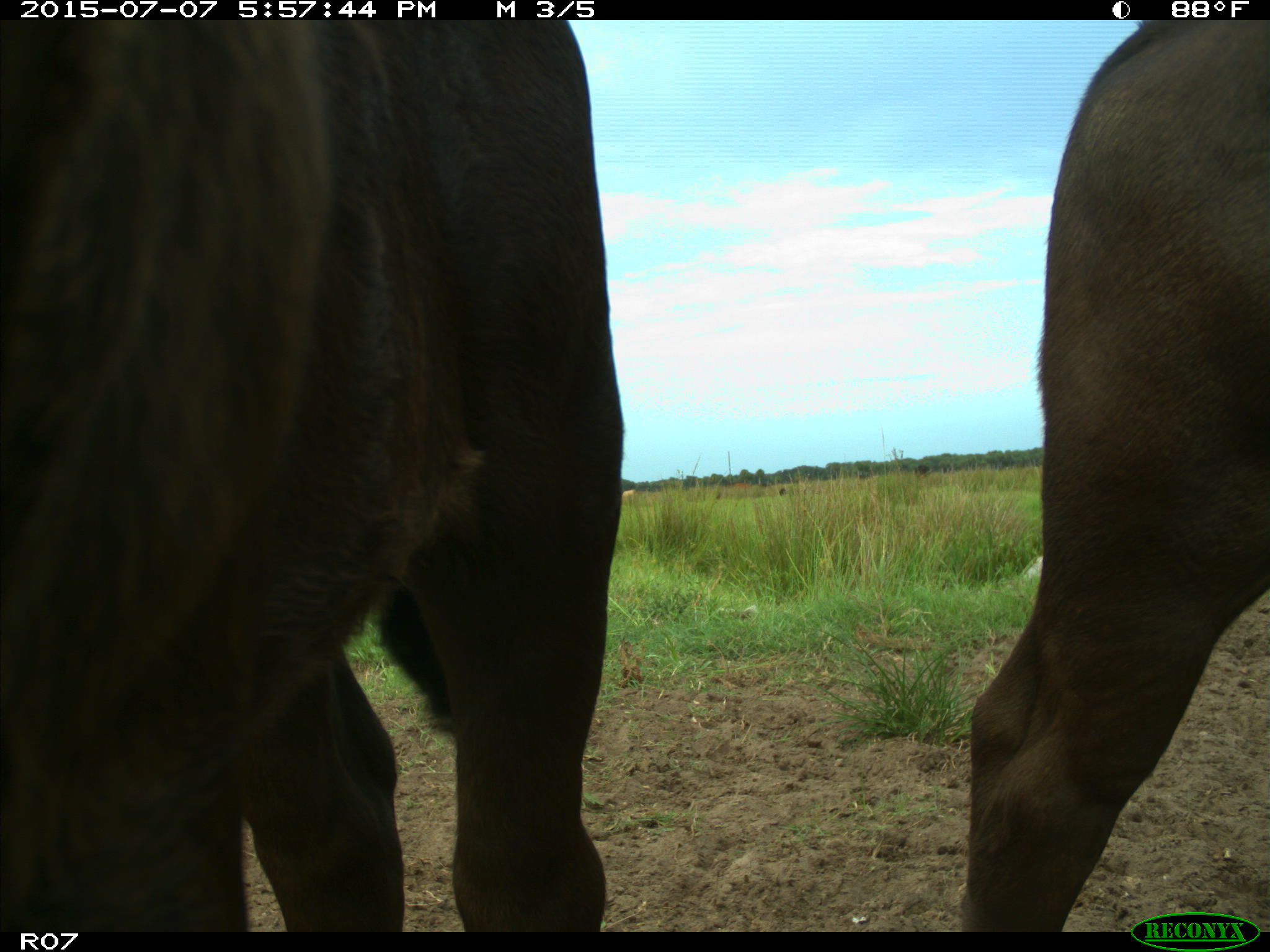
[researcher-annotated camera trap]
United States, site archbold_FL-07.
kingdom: Animalia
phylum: Chordata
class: Mammalia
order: Artiodactyla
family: Bovidae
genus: Bos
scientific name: Bos taurus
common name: domestic cow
Bos taurus (domestic cow).